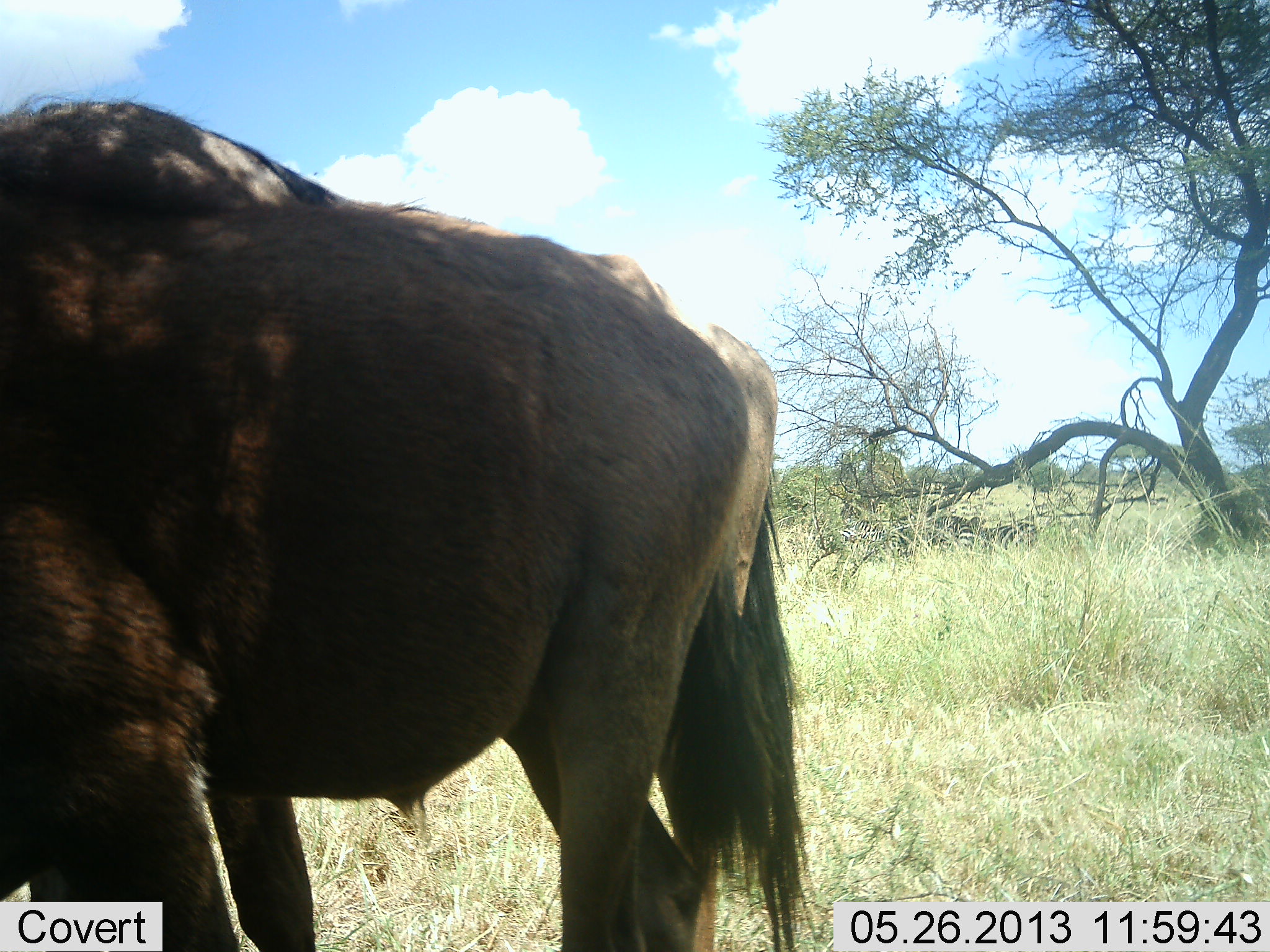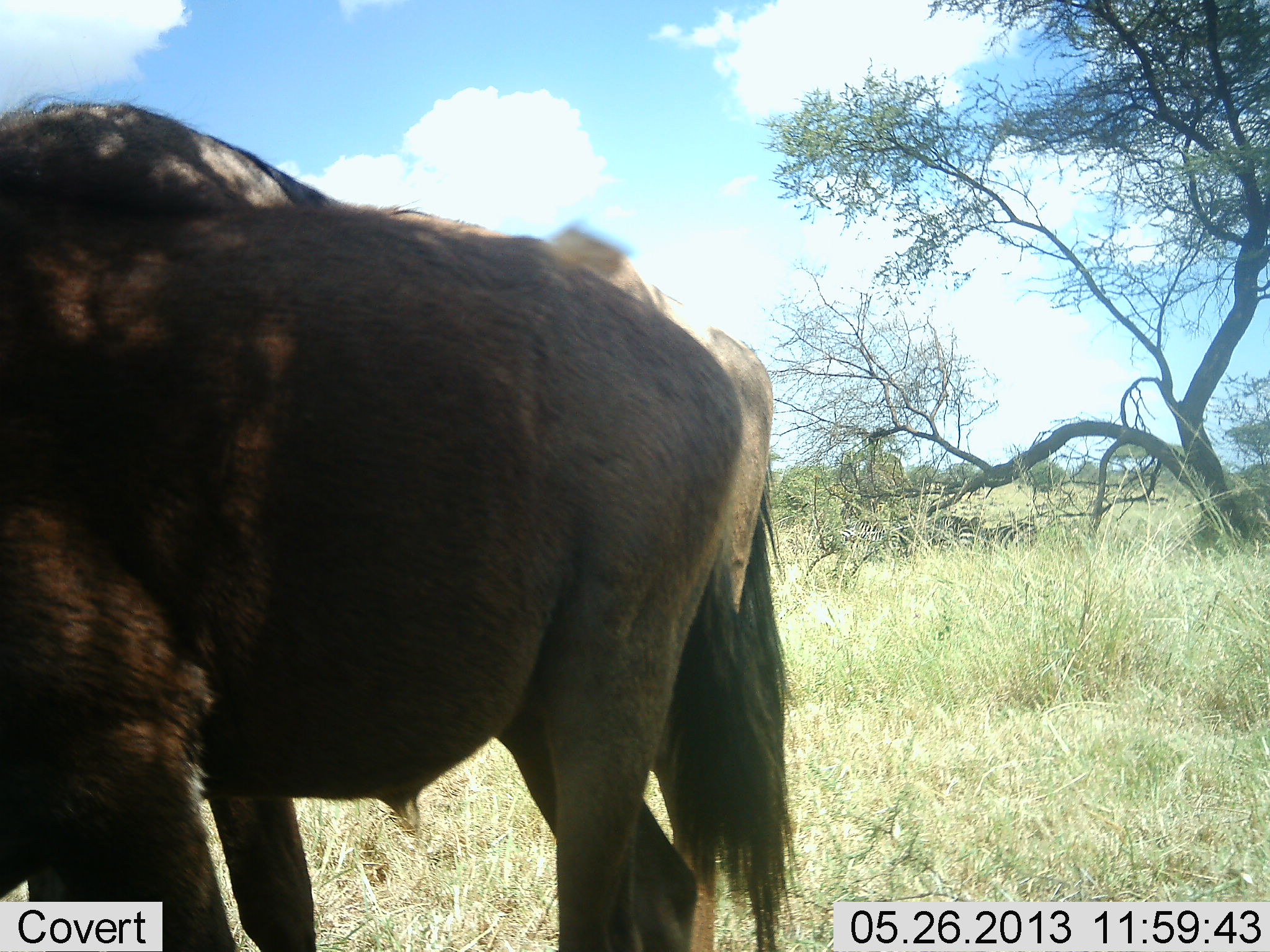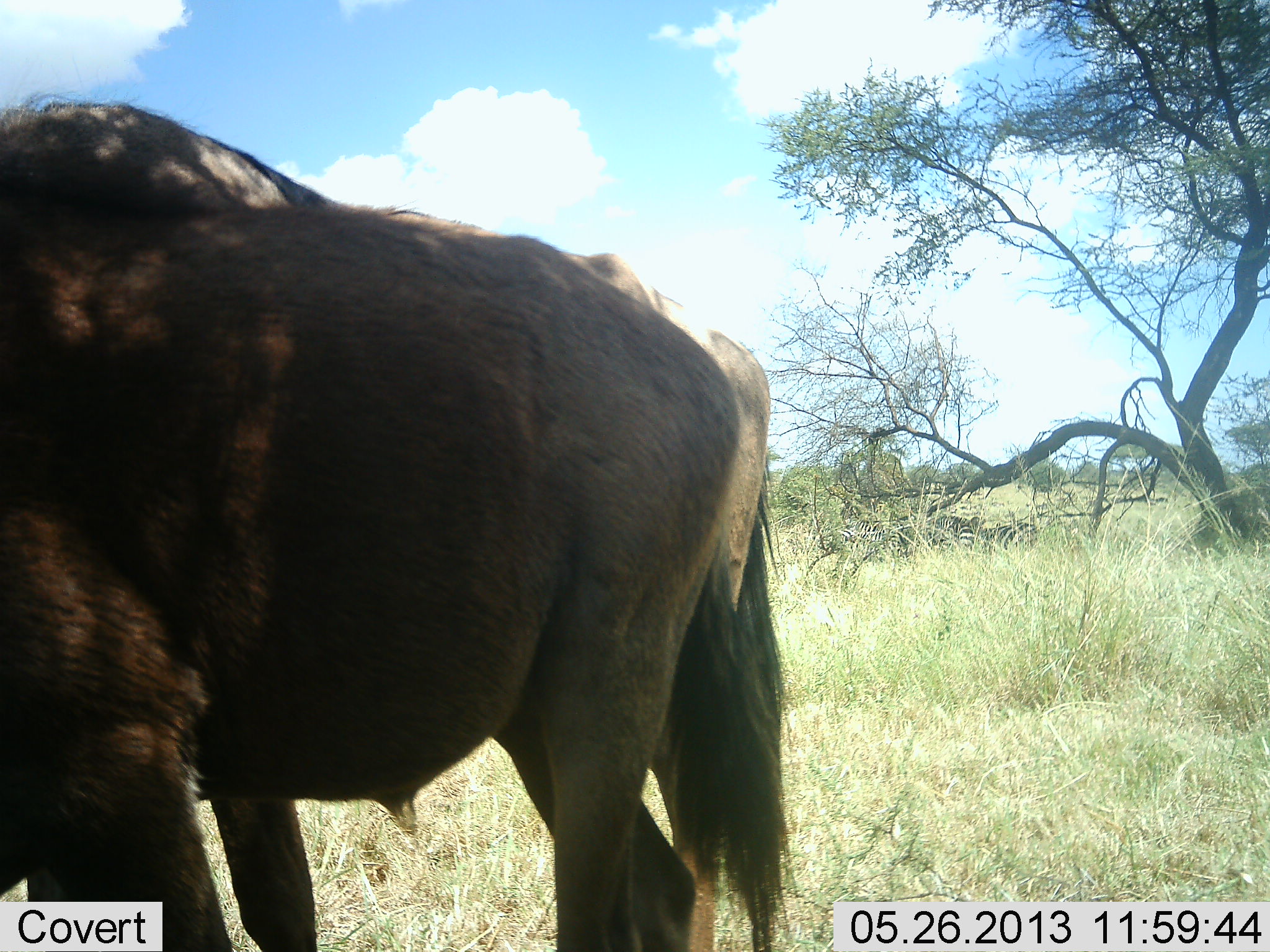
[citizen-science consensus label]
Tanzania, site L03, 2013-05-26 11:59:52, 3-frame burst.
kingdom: Animalia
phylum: Chordata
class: Mammalia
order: Artiodactyla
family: Bovidae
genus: Connochaetes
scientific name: Connochaetes taurinus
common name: blue wildebeest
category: wildebeest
Wildebeest (blue wildebeest) (Connochaetes taurinus), count 2. Behavior (volunteer vote fractions): standing 81%, resting 0%, moving 6%, interacting 6%. Young present (vote fraction): 0%. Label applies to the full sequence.